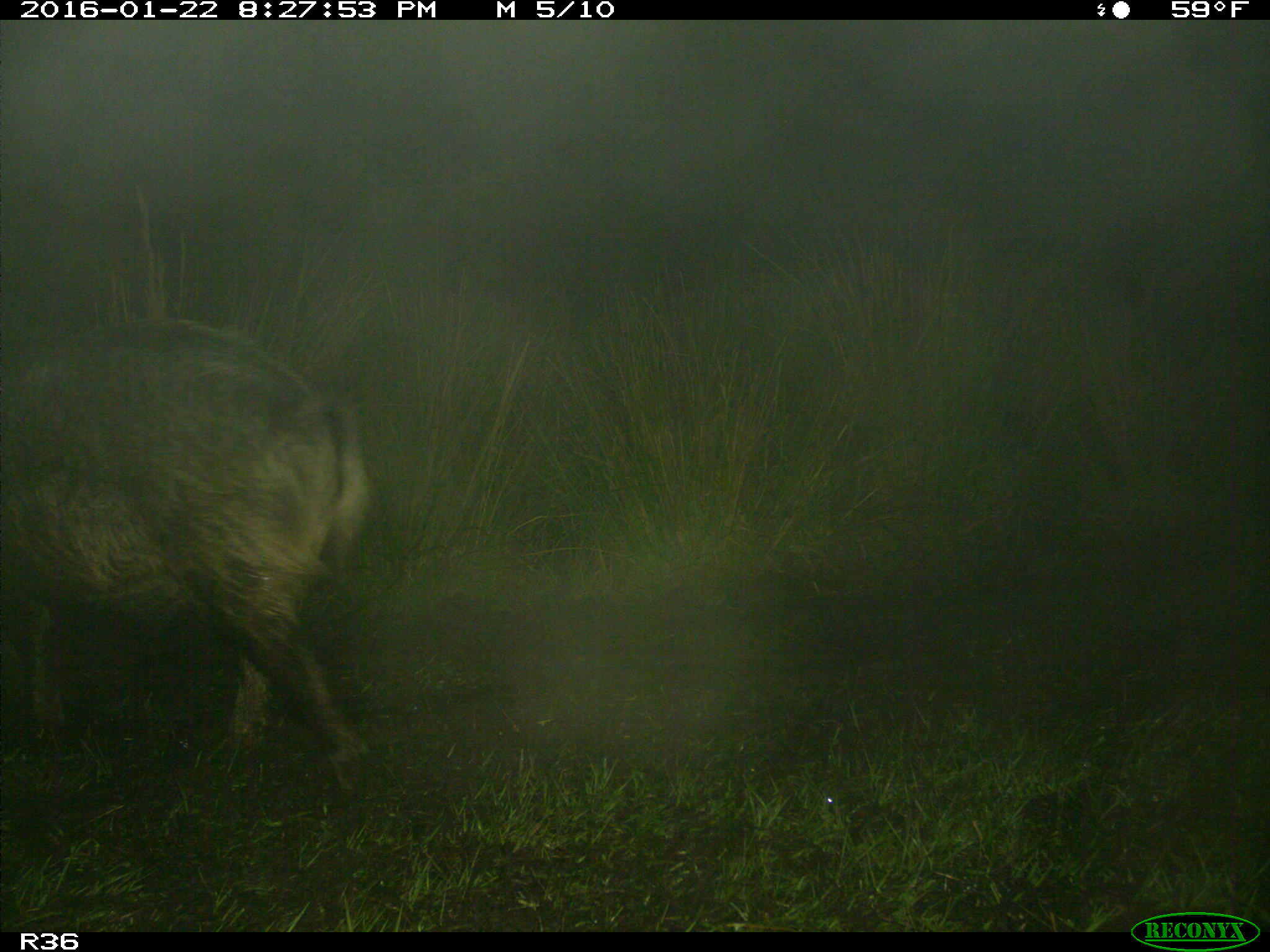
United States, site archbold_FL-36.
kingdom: Animalia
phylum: Chordata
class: Mammalia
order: Artiodactyla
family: Suidae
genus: Sus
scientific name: Sus scrofa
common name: wild boar